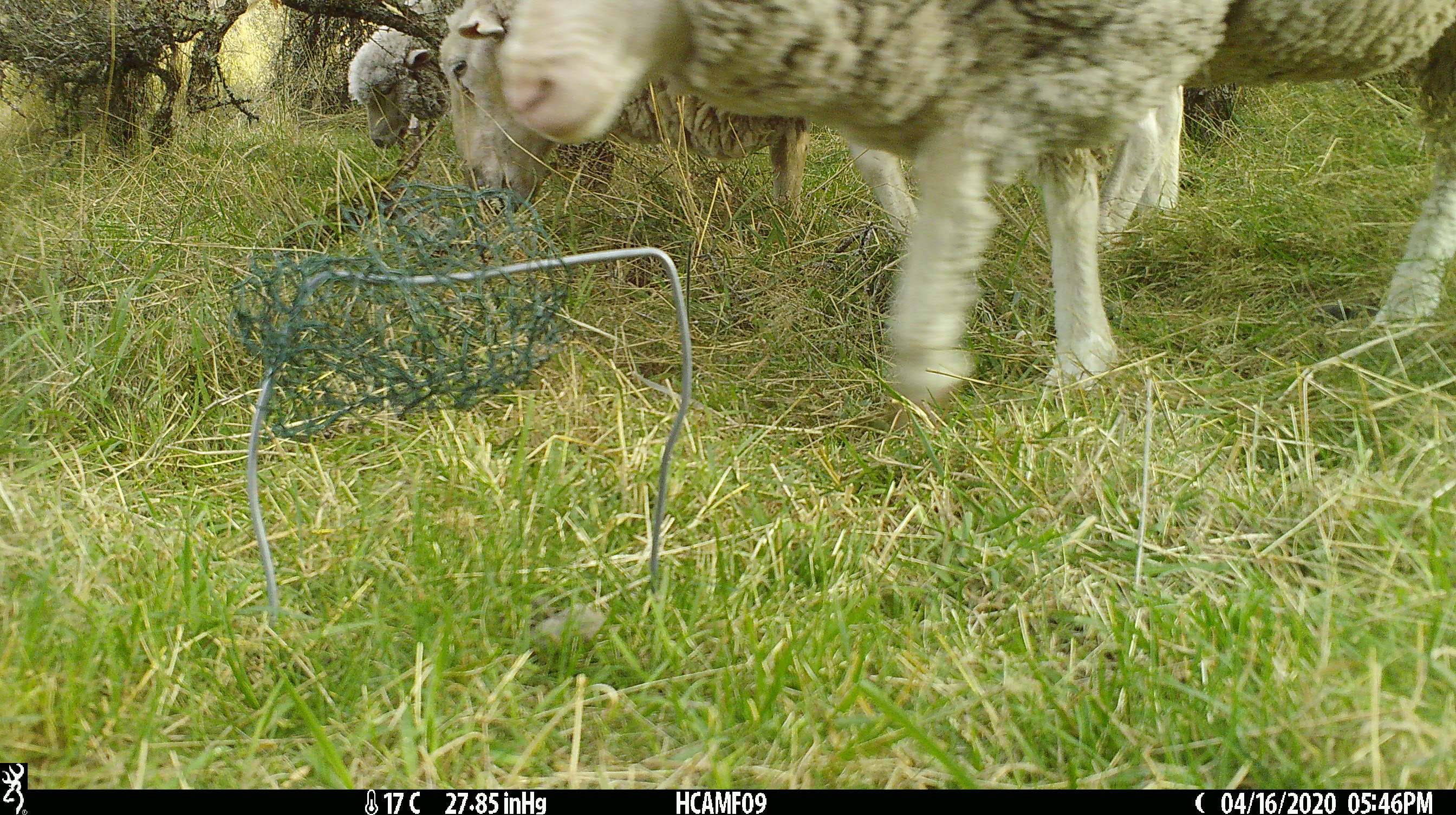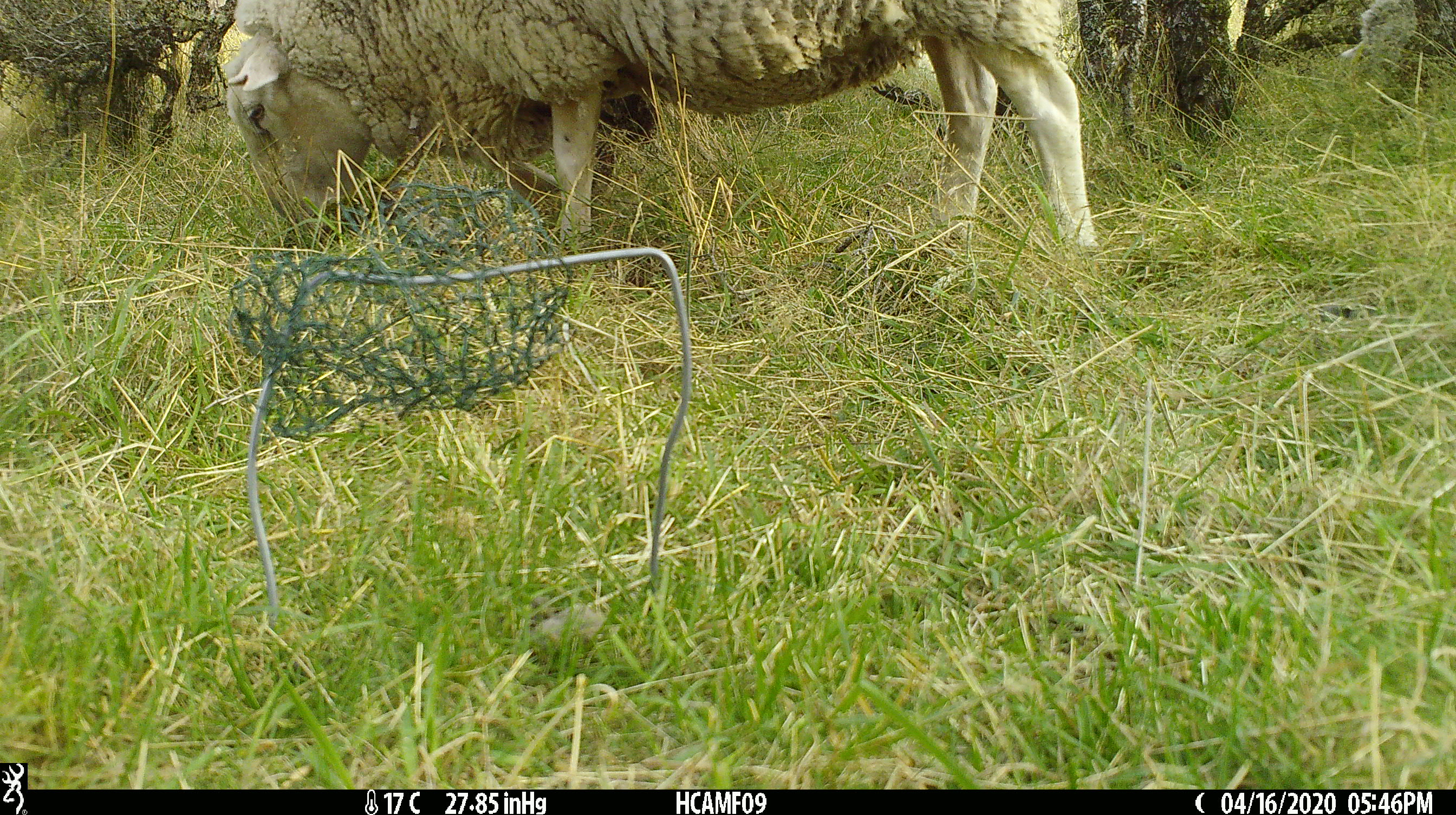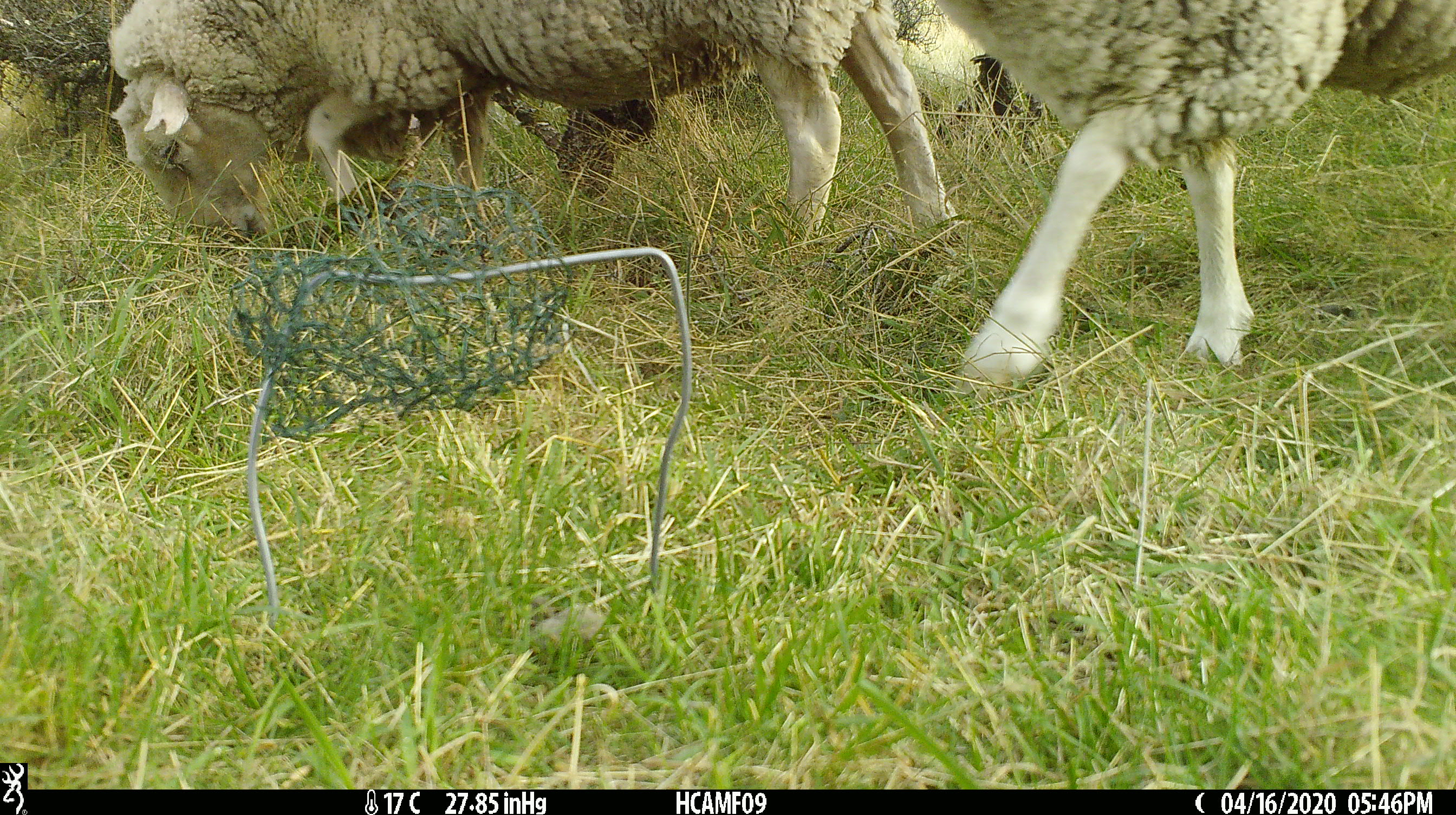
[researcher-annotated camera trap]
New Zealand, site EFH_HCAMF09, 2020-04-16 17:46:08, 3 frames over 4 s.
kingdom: Animalia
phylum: Chordata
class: Mammalia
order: Artiodactyla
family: Bovidae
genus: Ovis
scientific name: Ovis aries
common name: domestic sheep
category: sheep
Sheep (domestic sheep) (Ovis aries).